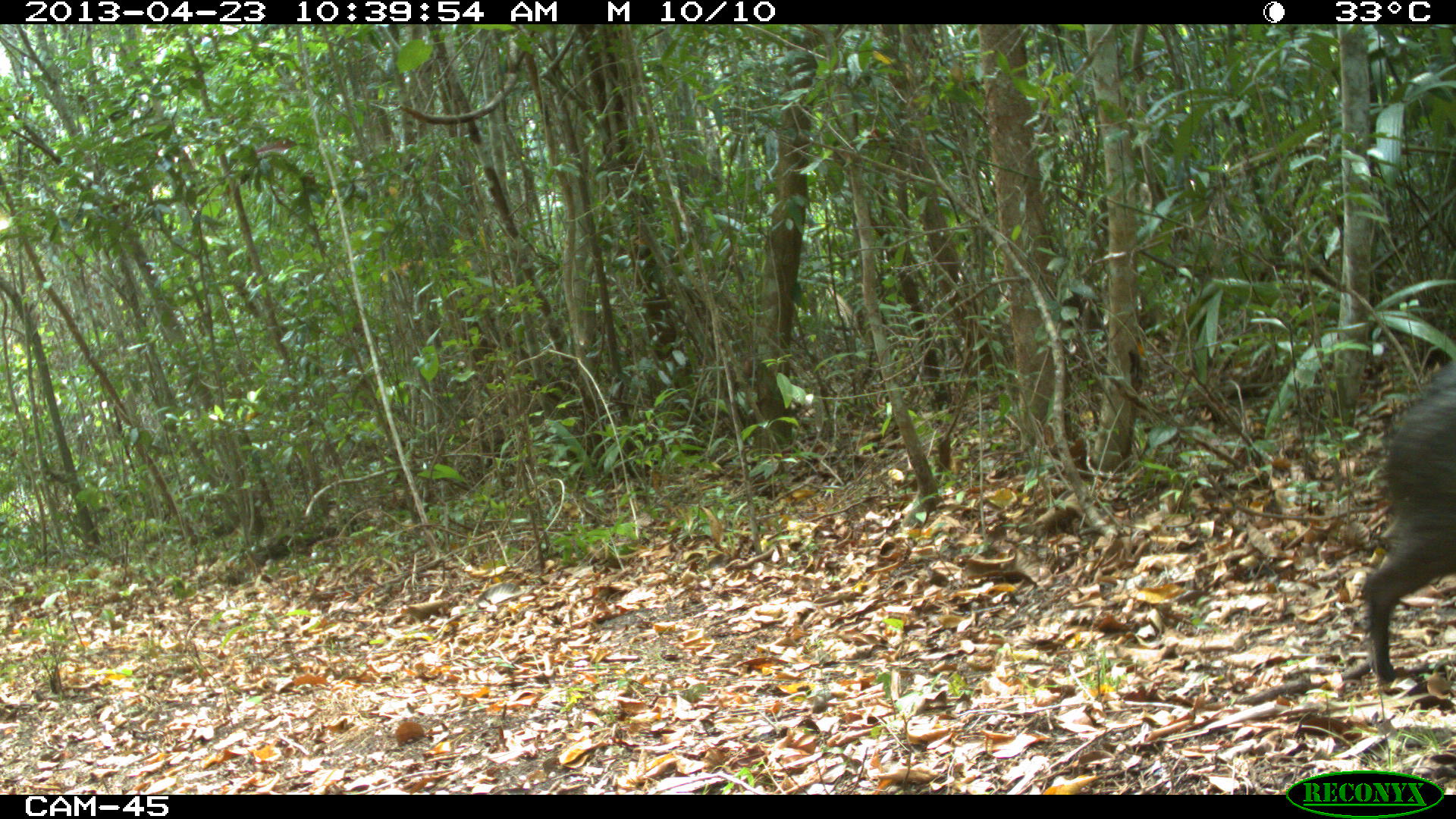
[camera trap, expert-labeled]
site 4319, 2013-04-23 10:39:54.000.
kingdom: Animalia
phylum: Chordata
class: Mammalia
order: Artiodactyla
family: Tayassuidae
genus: Pecari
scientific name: Pecari tajacu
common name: collared peccary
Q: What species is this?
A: Pecari tajacu (collared peccary).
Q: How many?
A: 5.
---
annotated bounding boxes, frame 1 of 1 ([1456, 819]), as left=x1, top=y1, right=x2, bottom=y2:
pecari tajacu: left=1359, top=359, right=1454, bottom=686